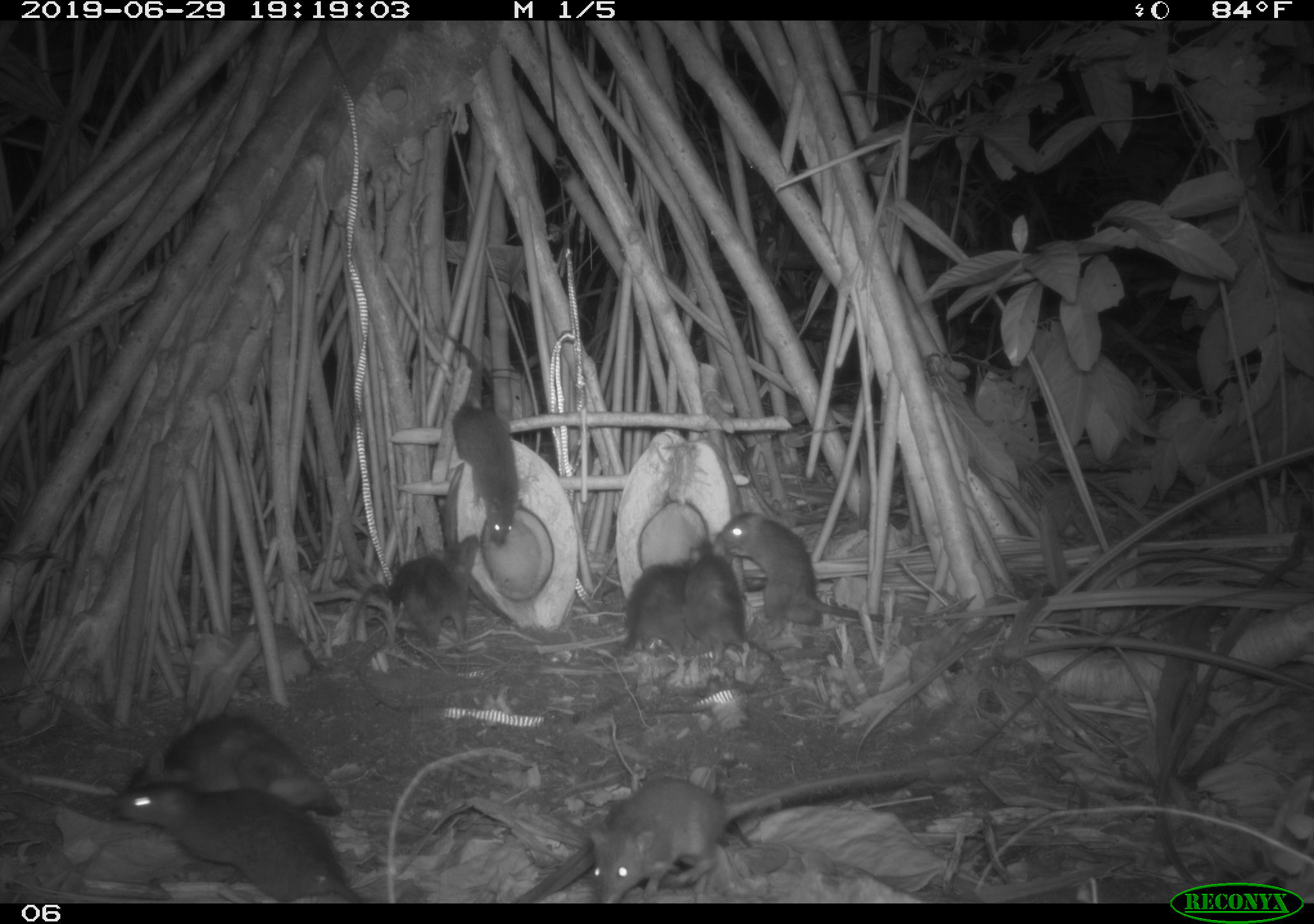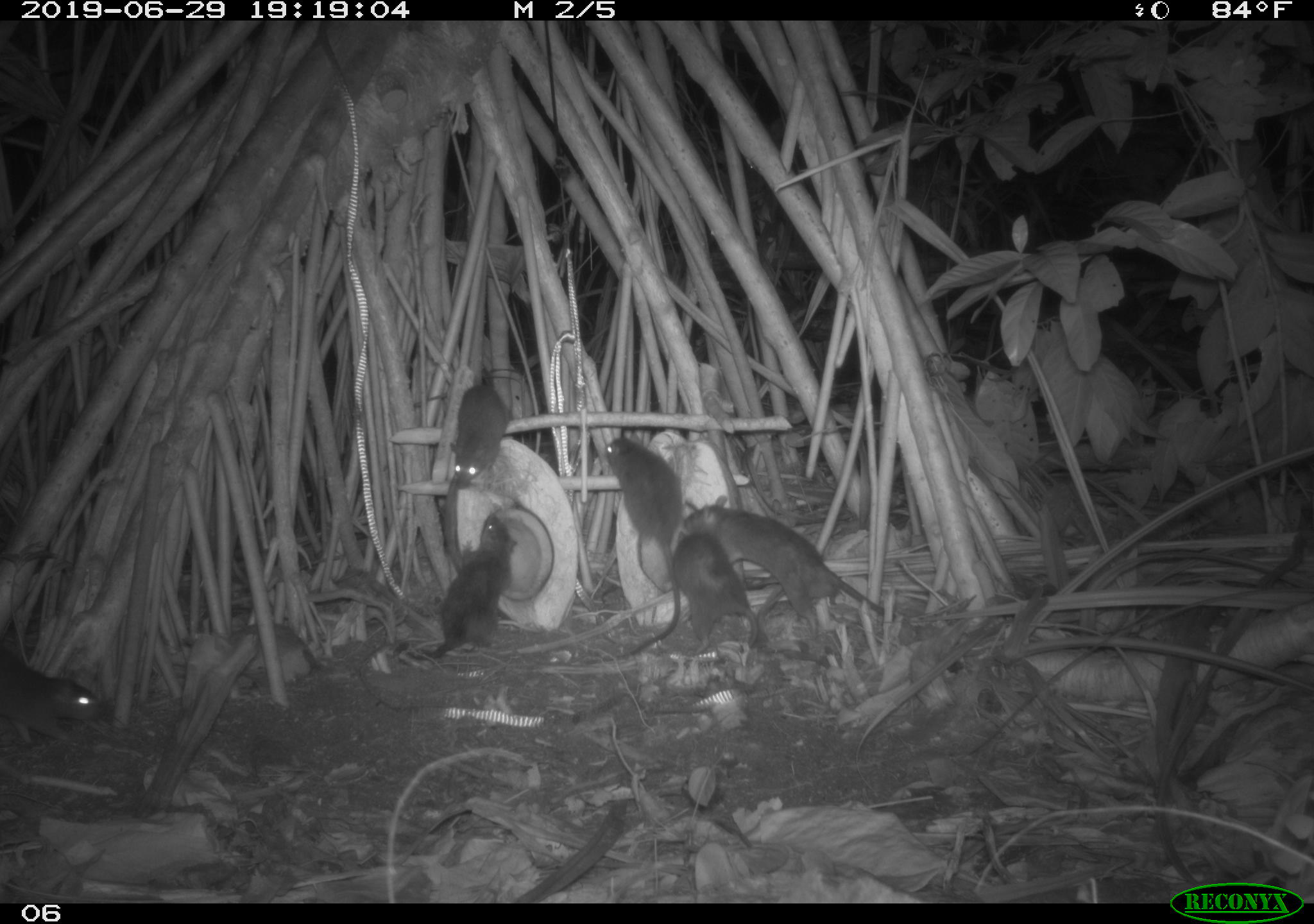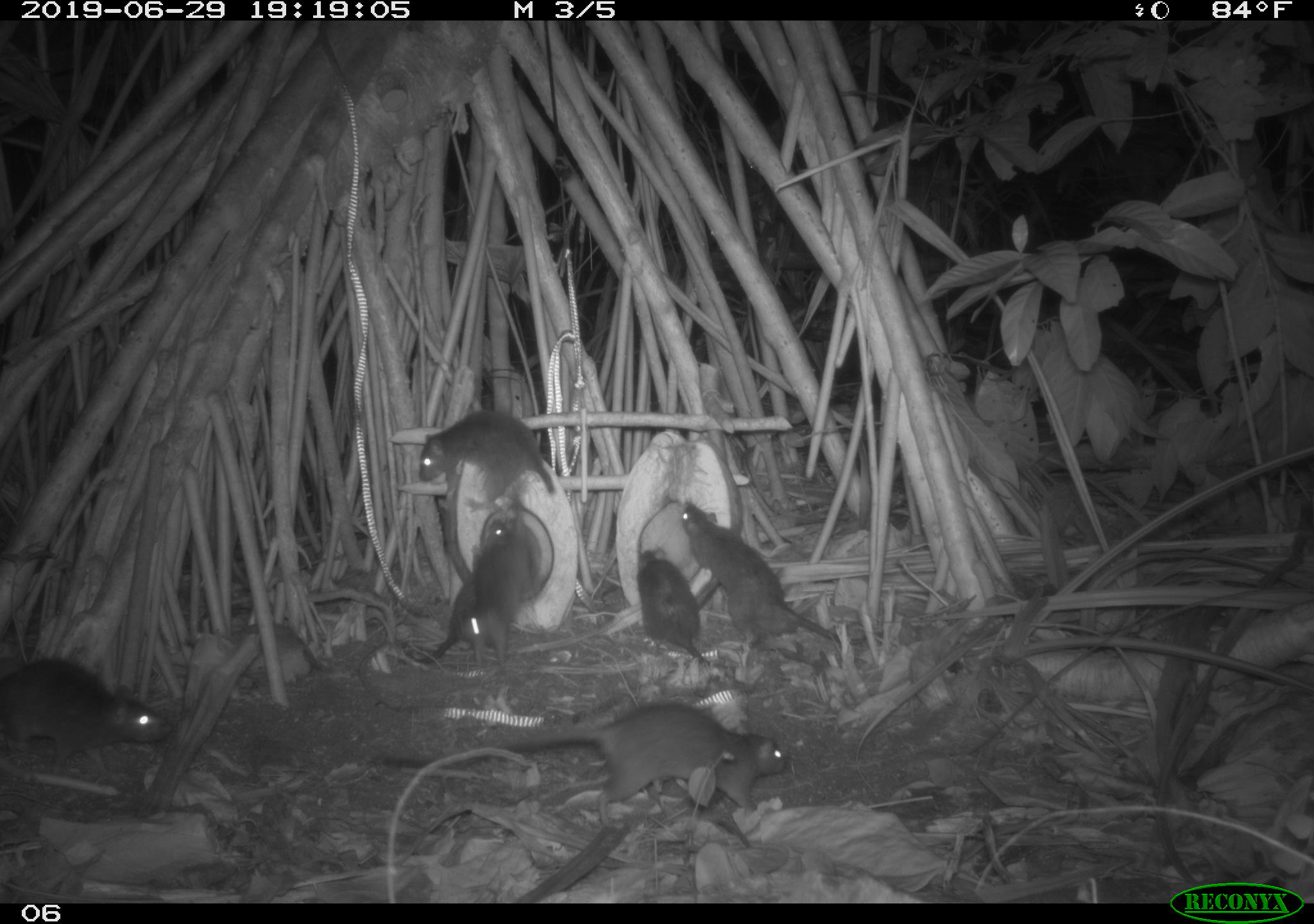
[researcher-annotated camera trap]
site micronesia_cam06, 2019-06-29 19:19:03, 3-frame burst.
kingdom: Animalia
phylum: Chordata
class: Mammalia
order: Rodentia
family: Muridae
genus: Rattus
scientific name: Rattus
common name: rat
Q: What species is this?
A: Rat (Rattus).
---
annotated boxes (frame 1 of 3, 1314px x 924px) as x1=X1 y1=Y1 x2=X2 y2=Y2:
rat: x1=586 y1=759 x2=916 y2=901; x1=105 y1=768 x2=366 y2=903; x1=112 y1=710 x2=355 y2=826; x1=714 y1=511 x2=903 y2=632; x1=434 y1=311 x2=529 y2=551; x1=352 y1=528 x2=482 y2=660; x1=680 y1=536 x2=774 y2=667; x1=596 y1=556 x2=697 y2=672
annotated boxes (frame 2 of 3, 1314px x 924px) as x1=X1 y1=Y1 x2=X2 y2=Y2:
rat: x1=681 y1=496 x2=902 y2=632; x1=601 y1=433 x2=702 y2=667; x1=387 y1=506 x2=520 y2=663; x1=0 y1=640 x2=112 y2=752; x1=420 y1=368 x2=517 y2=496; x1=674 y1=531 x2=761 y2=655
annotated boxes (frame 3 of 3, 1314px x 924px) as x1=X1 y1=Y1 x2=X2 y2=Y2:
rat: x1=375 y1=698 x2=792 y2=815; x1=677 y1=498 x2=852 y2=648; x1=0 y1=654 x2=176 y2=771; x1=409 y1=518 x2=540 y2=665; x1=459 y1=476 x2=552 y2=678; x1=414 y1=407 x2=563 y2=512; x1=634 y1=546 x2=720 y2=671